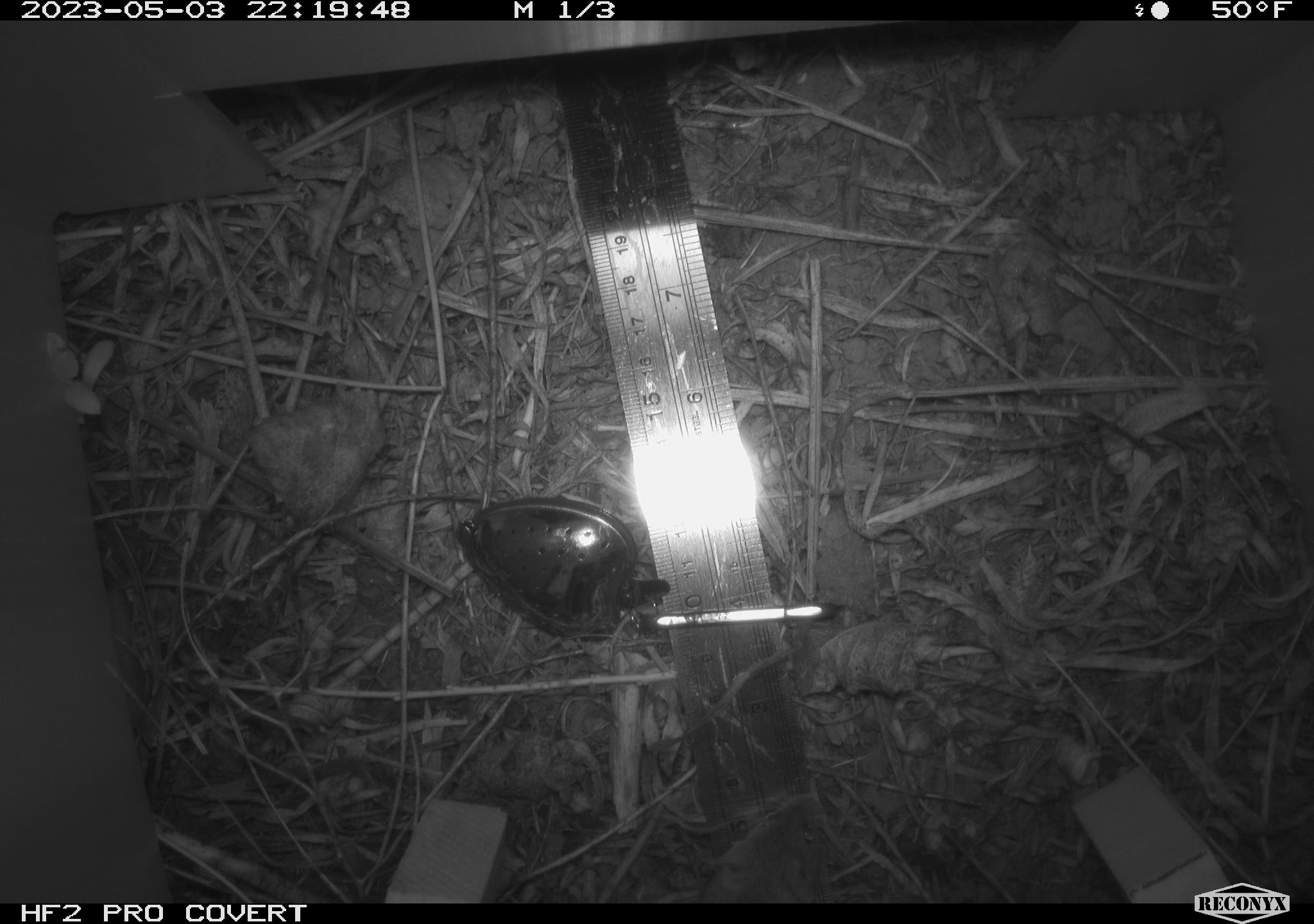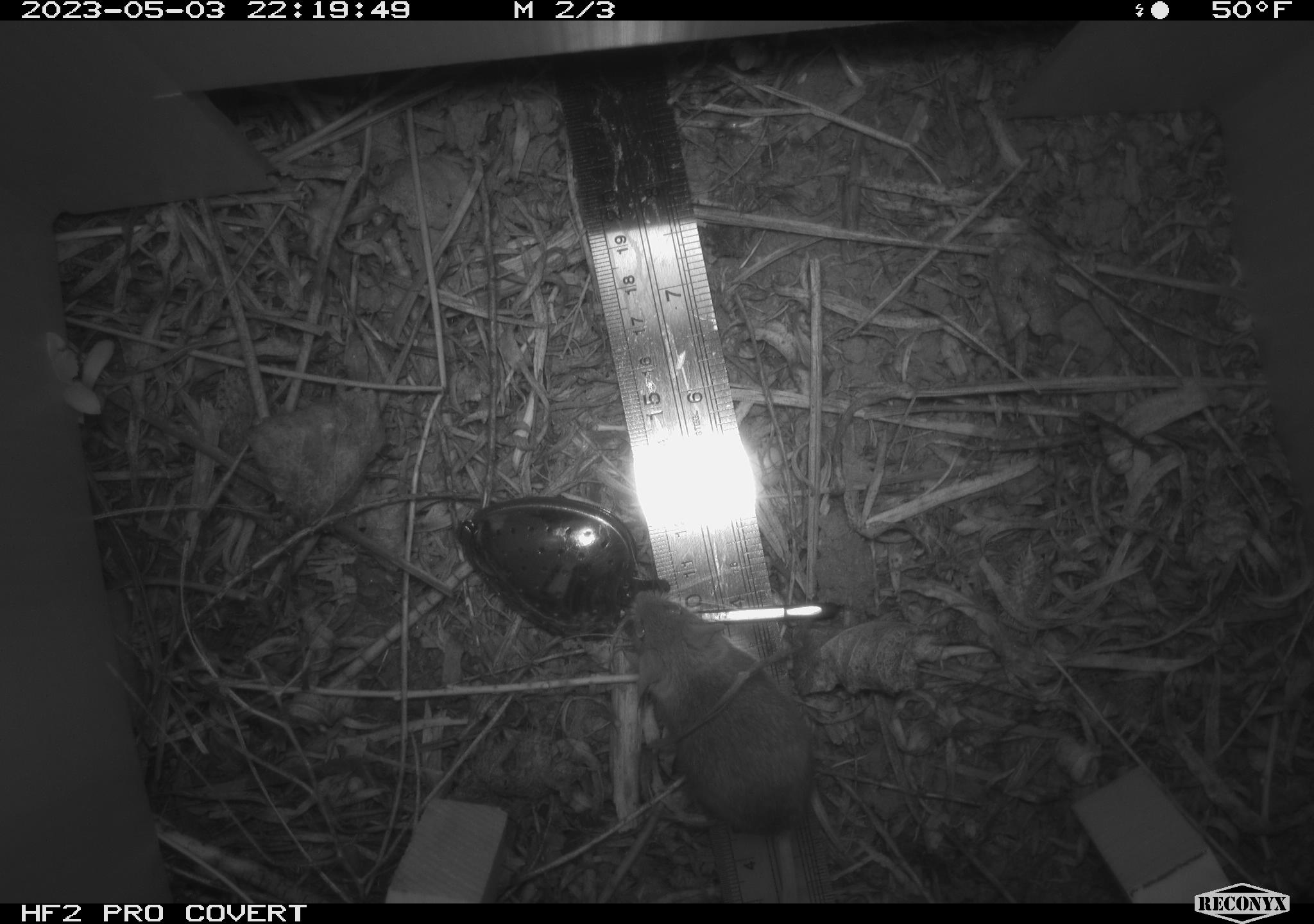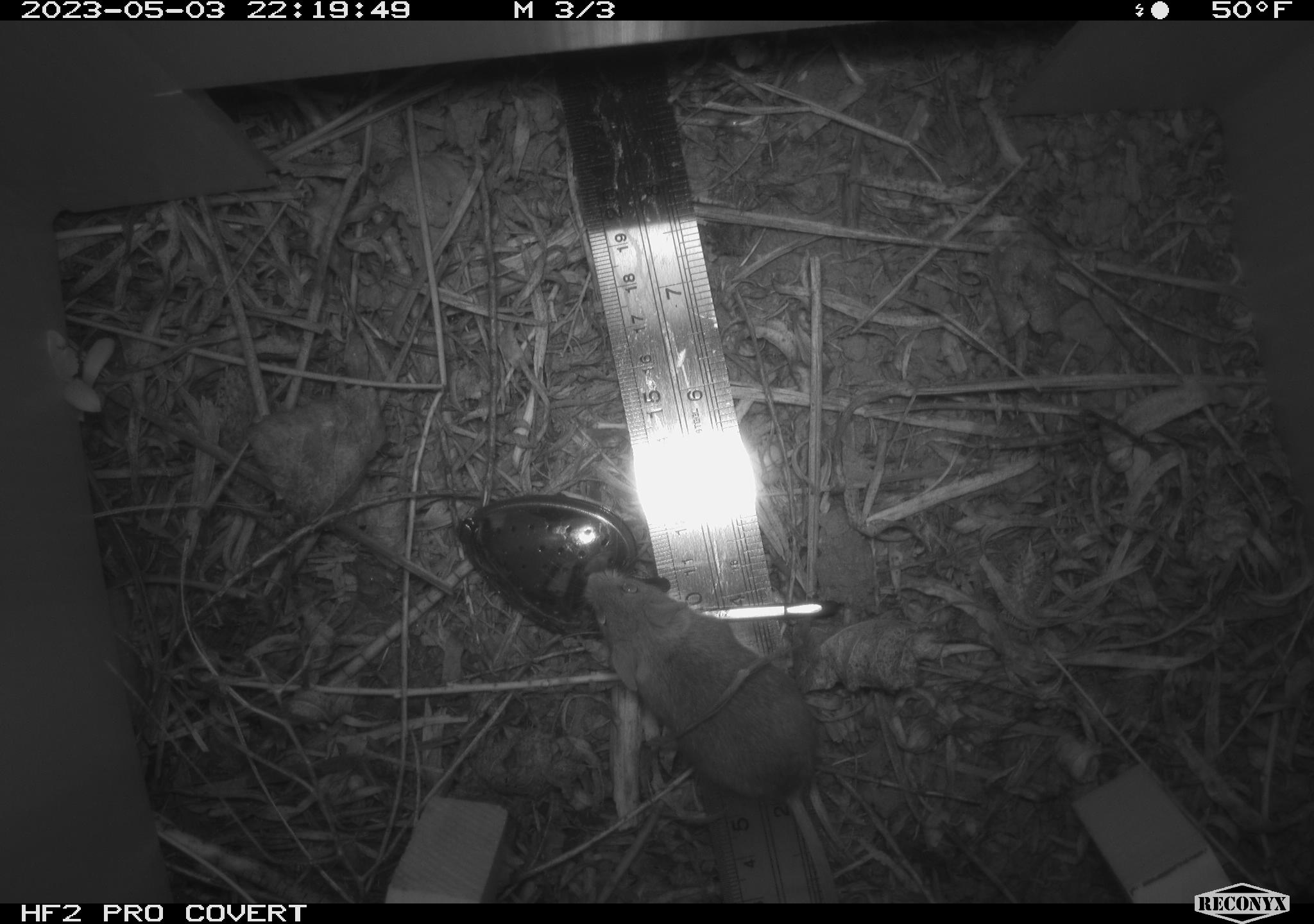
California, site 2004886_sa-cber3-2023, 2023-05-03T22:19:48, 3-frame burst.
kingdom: Animalia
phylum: Chordata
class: Mammalia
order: Rodentia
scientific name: Rodentia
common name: mouse species